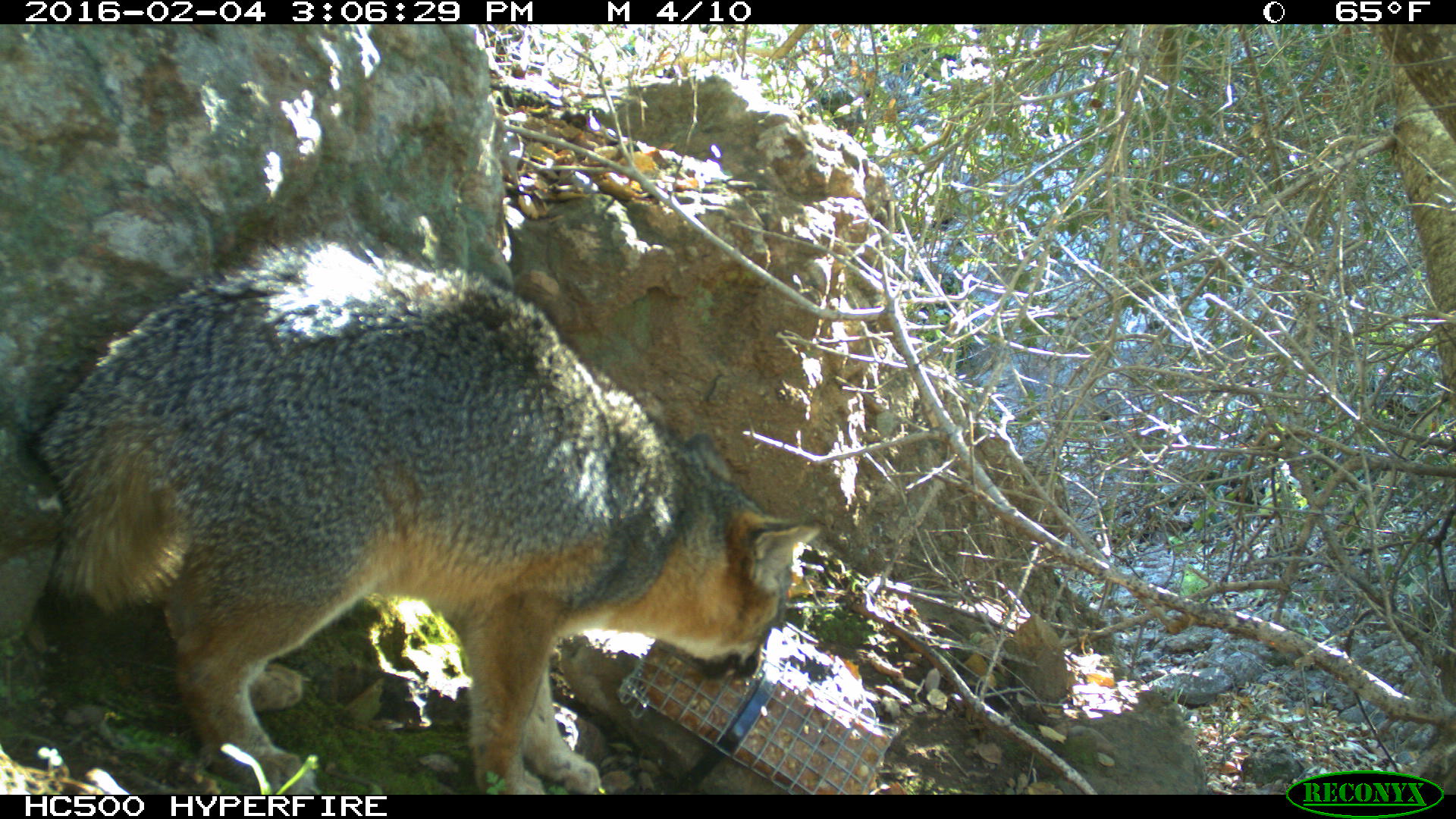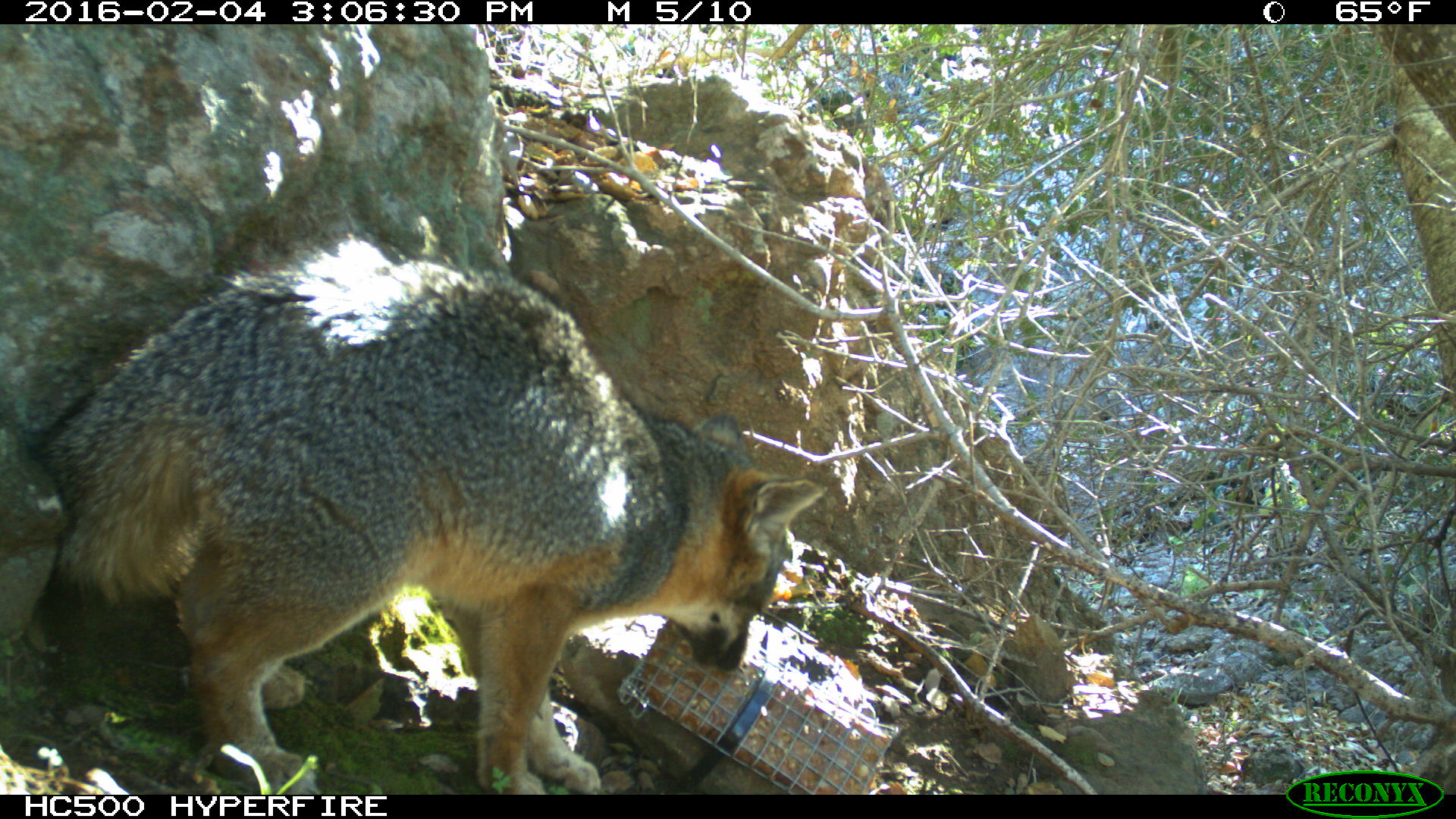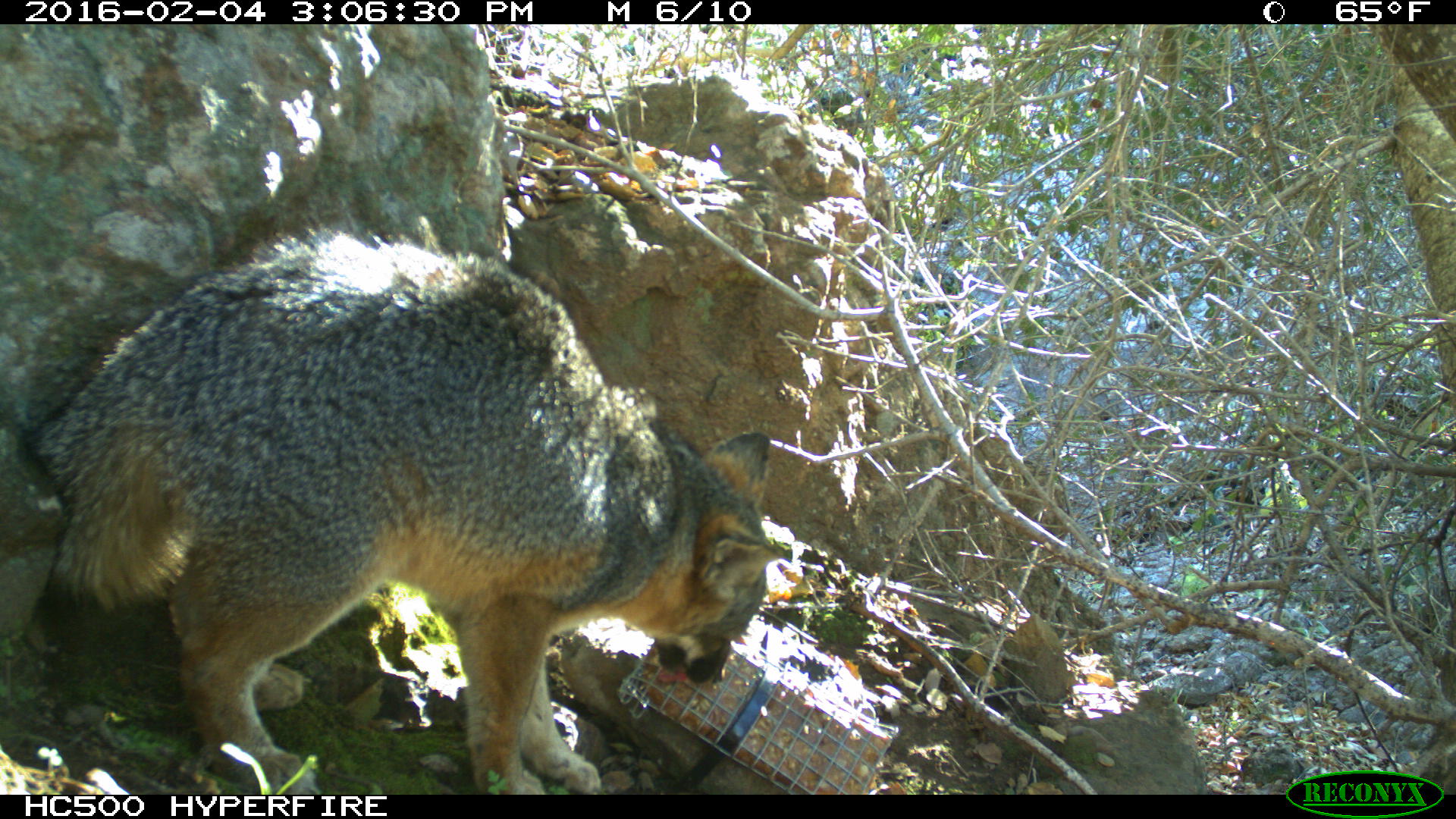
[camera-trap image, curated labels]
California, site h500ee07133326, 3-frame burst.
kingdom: Animalia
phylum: Chordata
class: Mammalia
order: Carnivora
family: Canidae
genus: Urocyon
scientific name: Urocyon littoralis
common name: island fox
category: fox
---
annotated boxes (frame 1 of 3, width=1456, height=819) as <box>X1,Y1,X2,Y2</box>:
fox: <box>31,221,823,793</box>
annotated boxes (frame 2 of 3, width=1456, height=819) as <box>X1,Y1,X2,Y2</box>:
fox: <box>31,231,829,793</box>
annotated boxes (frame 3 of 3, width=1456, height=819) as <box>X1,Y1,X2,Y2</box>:
fox: <box>27,228,778,793</box>